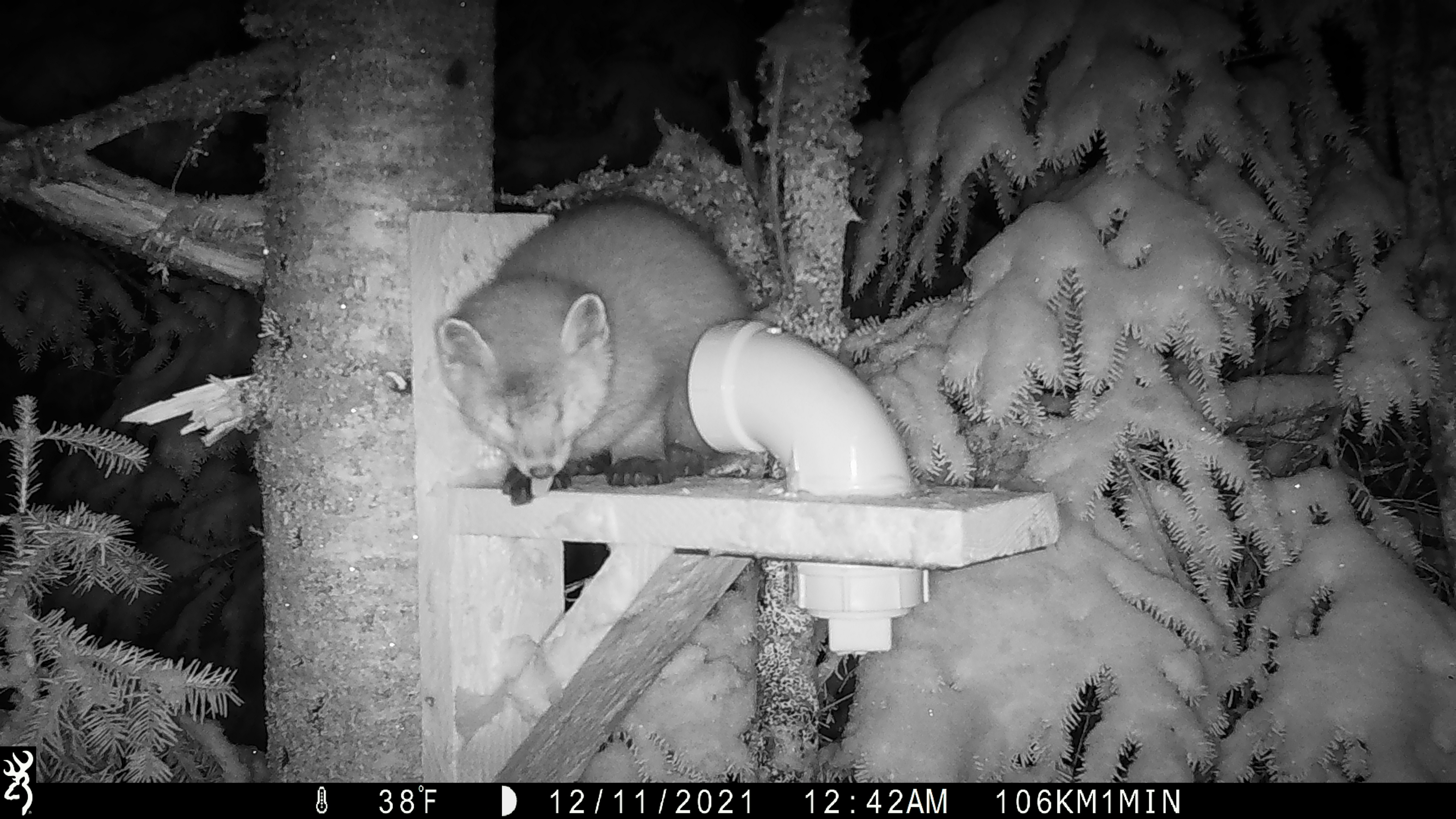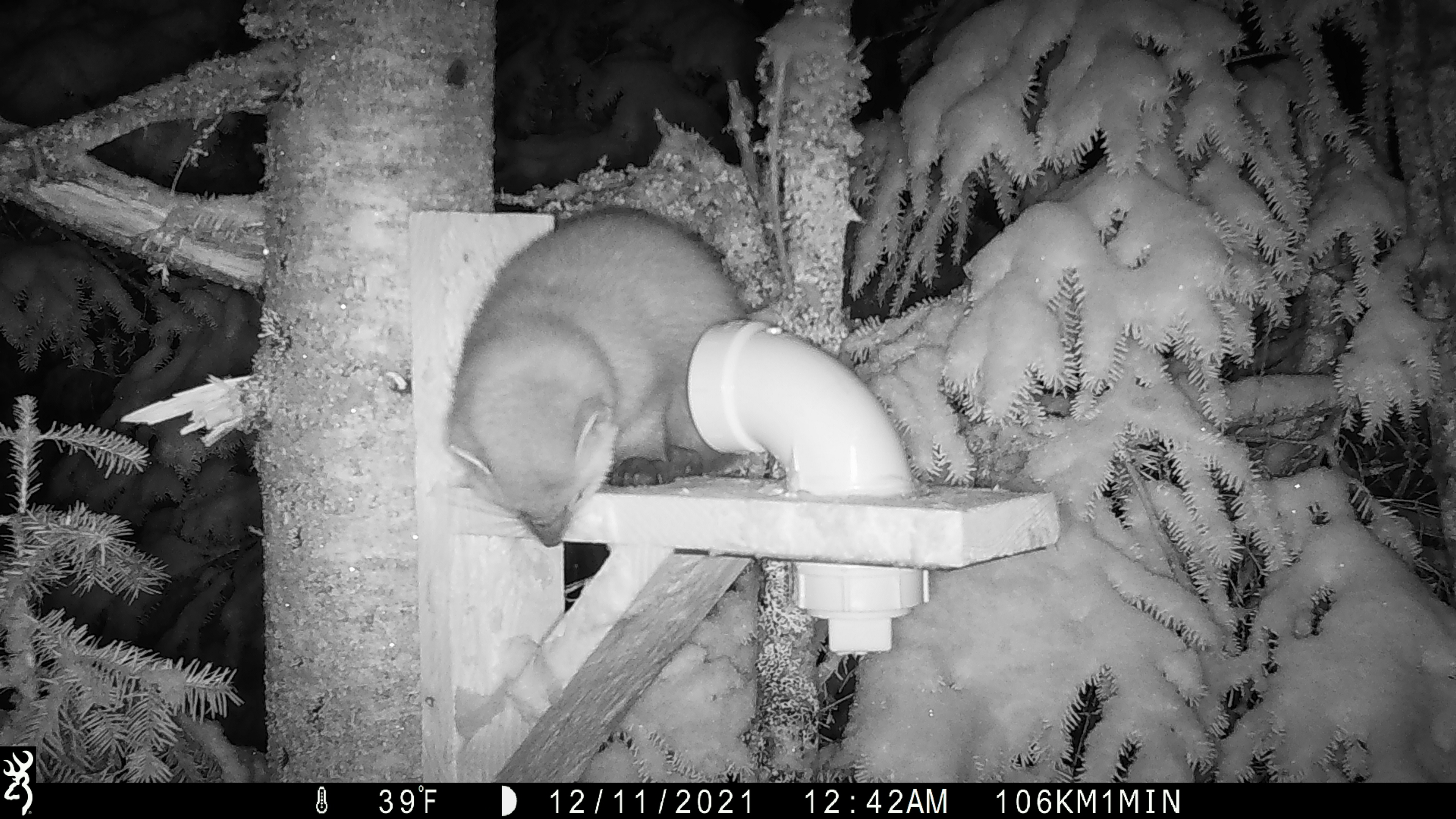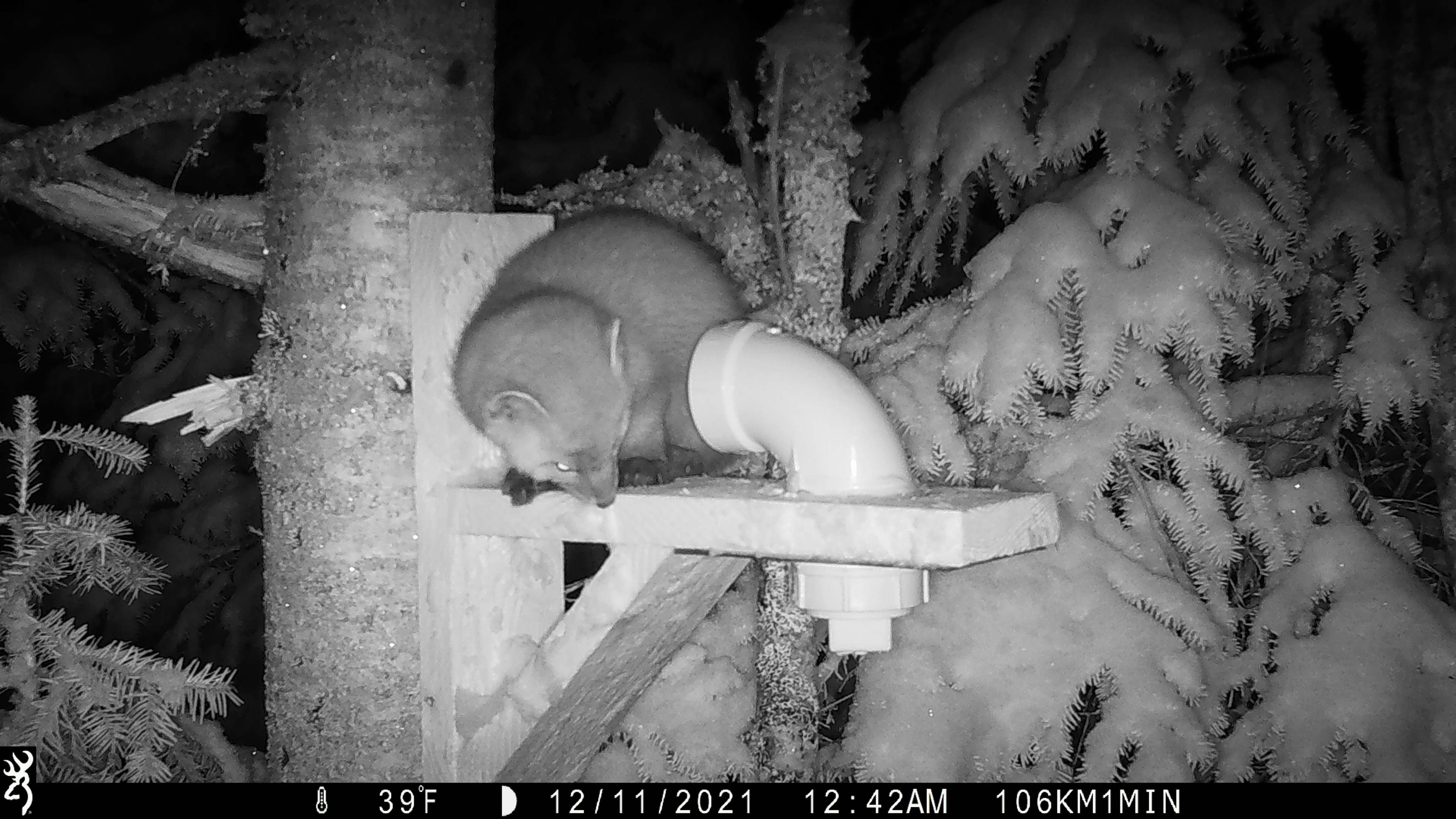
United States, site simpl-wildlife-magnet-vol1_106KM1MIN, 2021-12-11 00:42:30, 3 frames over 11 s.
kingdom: Animalia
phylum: Chordata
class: Mammalia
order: Carnivora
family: Mustelidae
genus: Martes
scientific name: Martes americana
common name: american marten